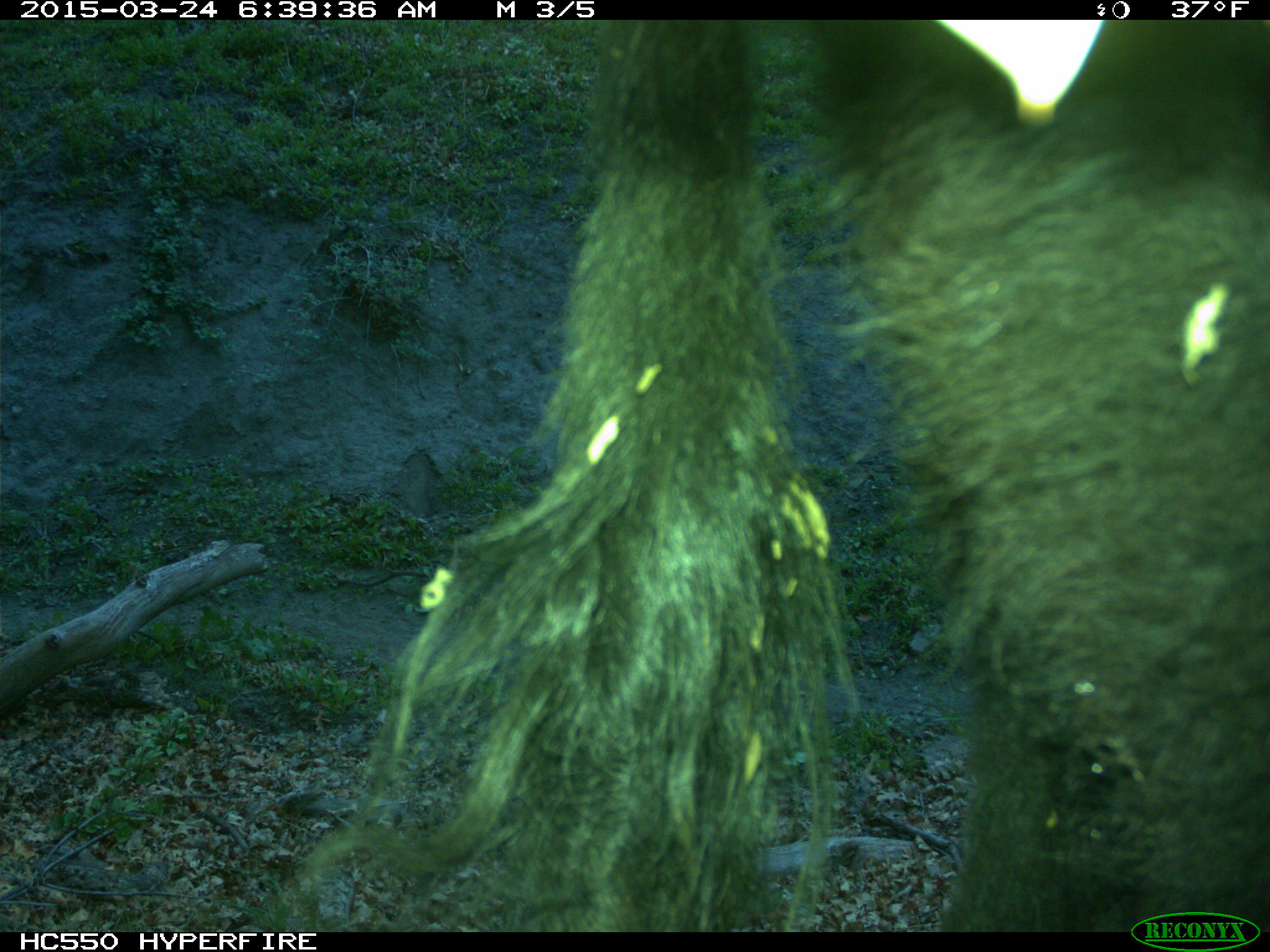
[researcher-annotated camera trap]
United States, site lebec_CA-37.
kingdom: Animalia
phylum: Chordata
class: Mammalia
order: Artiodactyla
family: Bovidae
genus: Bos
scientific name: Bos taurus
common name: domestic cow